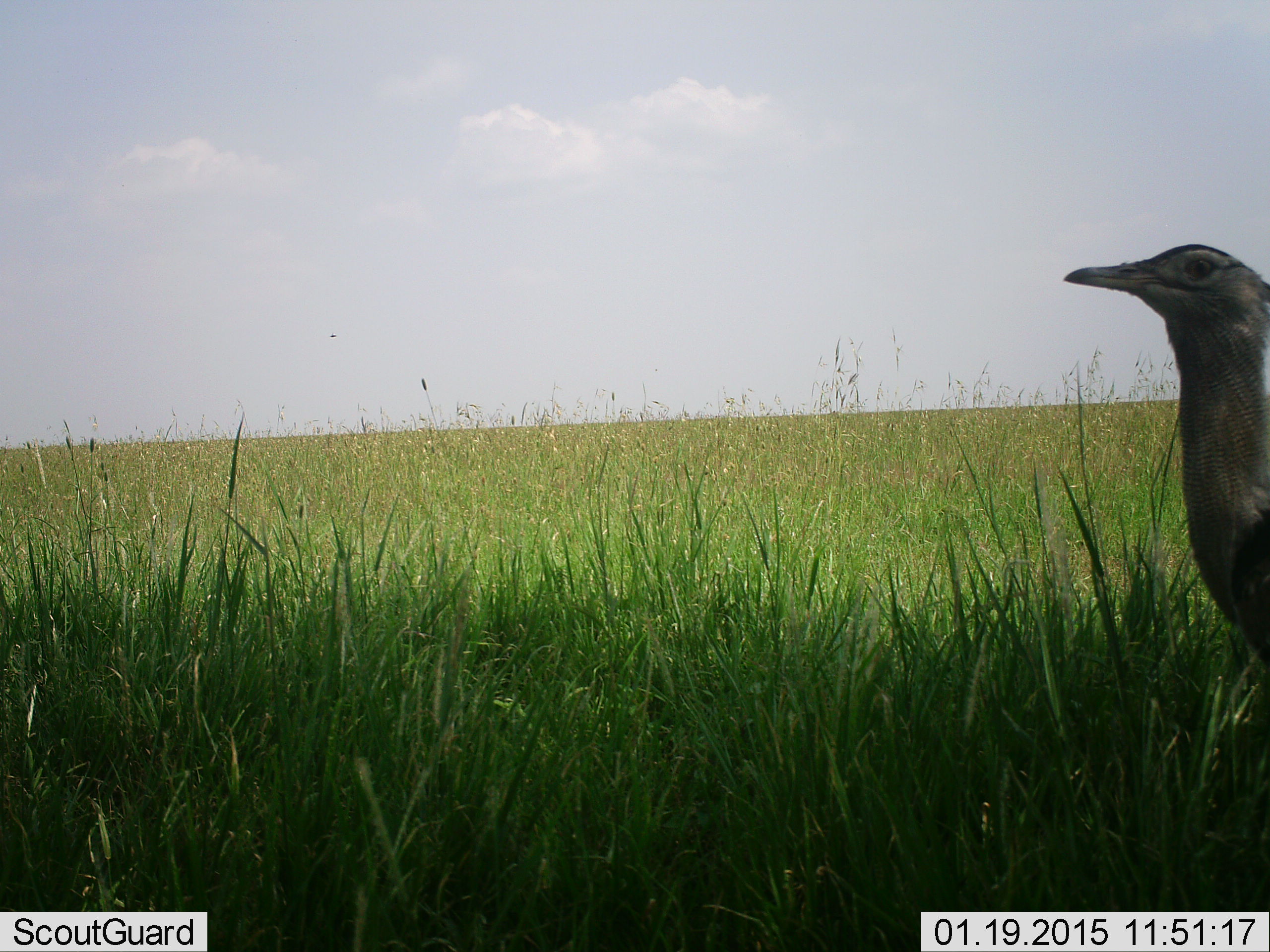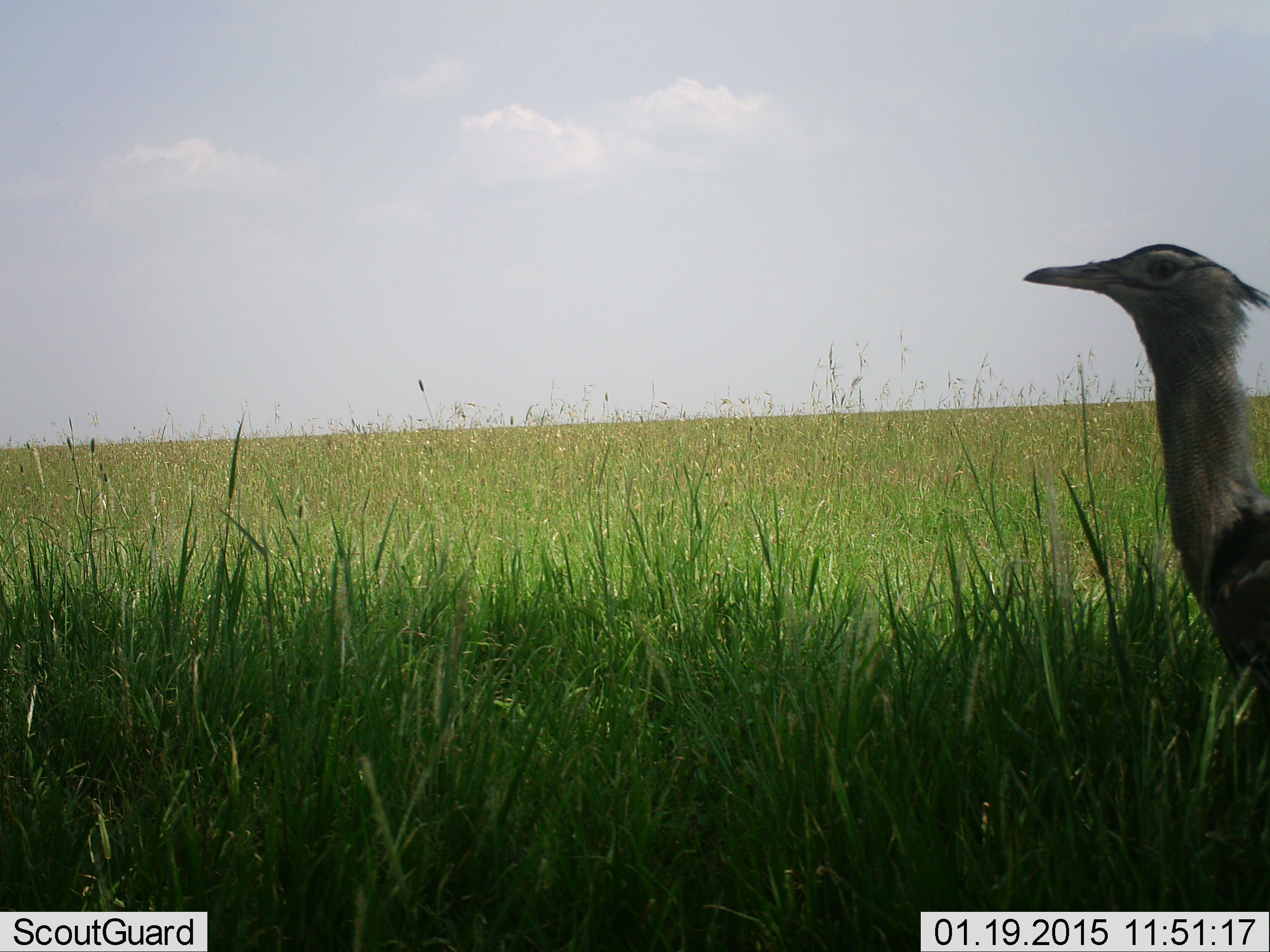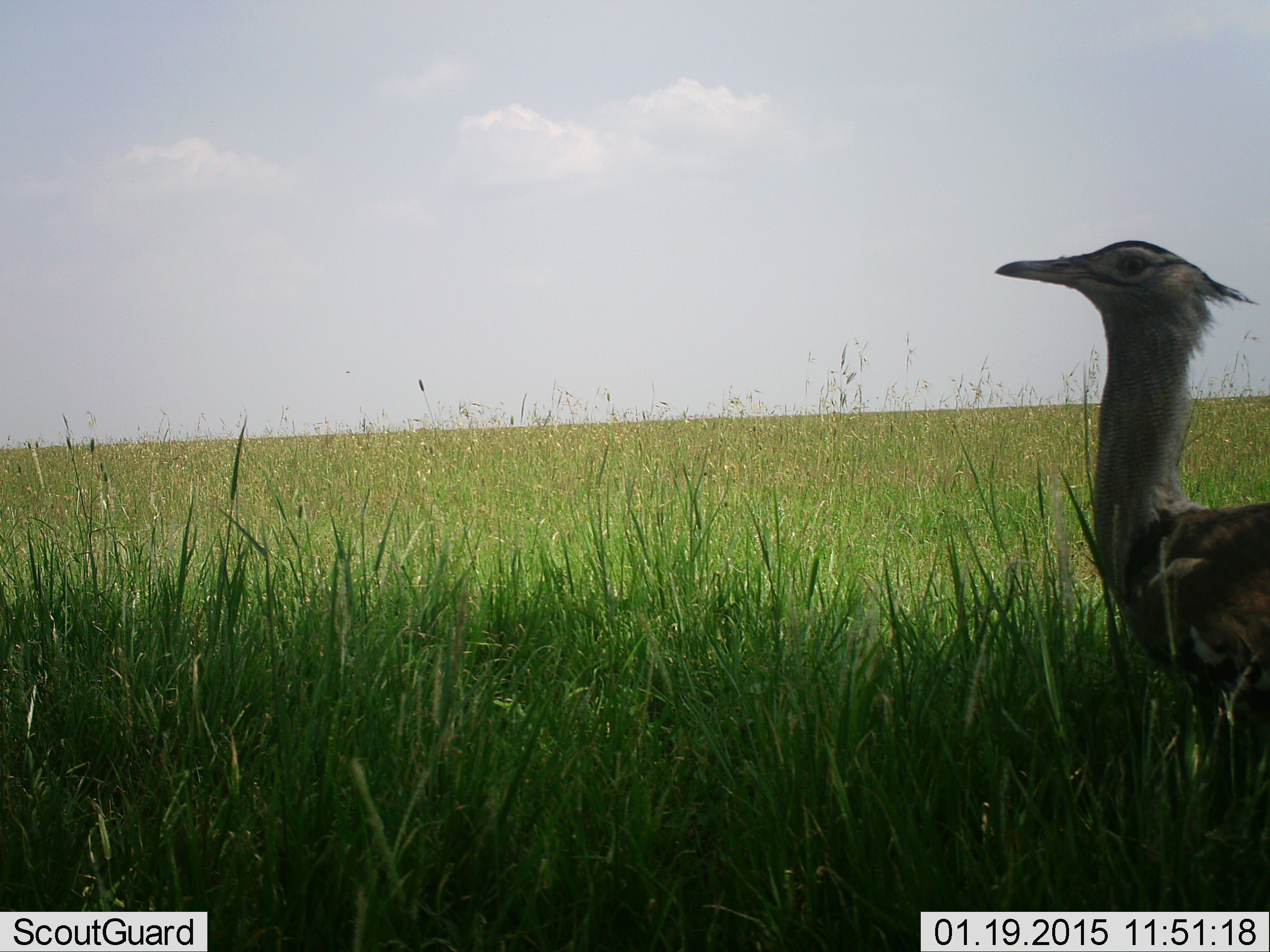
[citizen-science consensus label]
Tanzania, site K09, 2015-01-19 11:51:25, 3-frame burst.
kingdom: Animalia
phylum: Chordata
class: Aves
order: Otidiformes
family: Otididae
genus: Ardeotis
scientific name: Ardeotis kori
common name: kori bustard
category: koribustard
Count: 1.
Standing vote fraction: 44%.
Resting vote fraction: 0%.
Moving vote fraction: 56%.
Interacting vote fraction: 0%.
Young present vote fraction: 0%.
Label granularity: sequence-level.